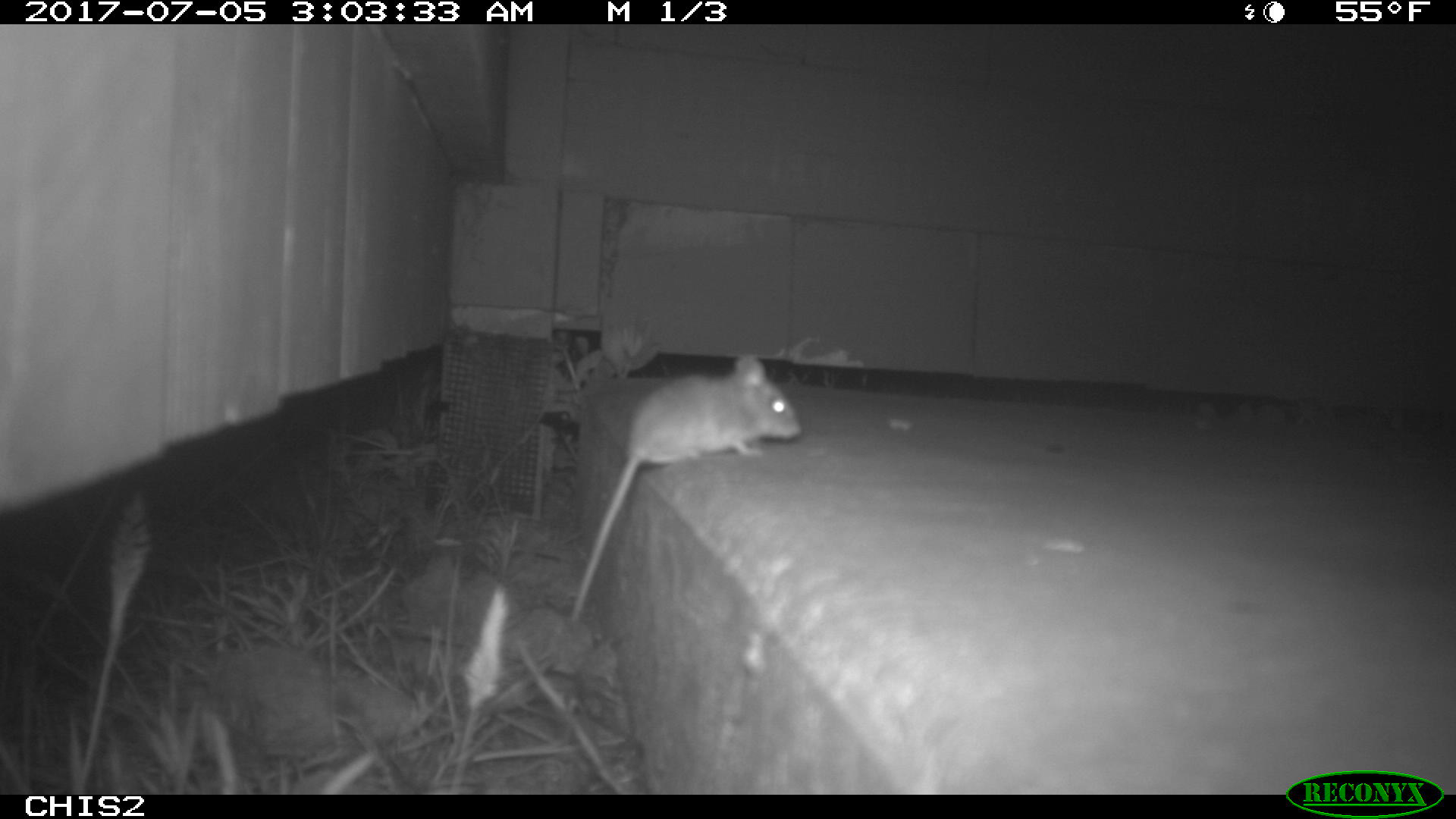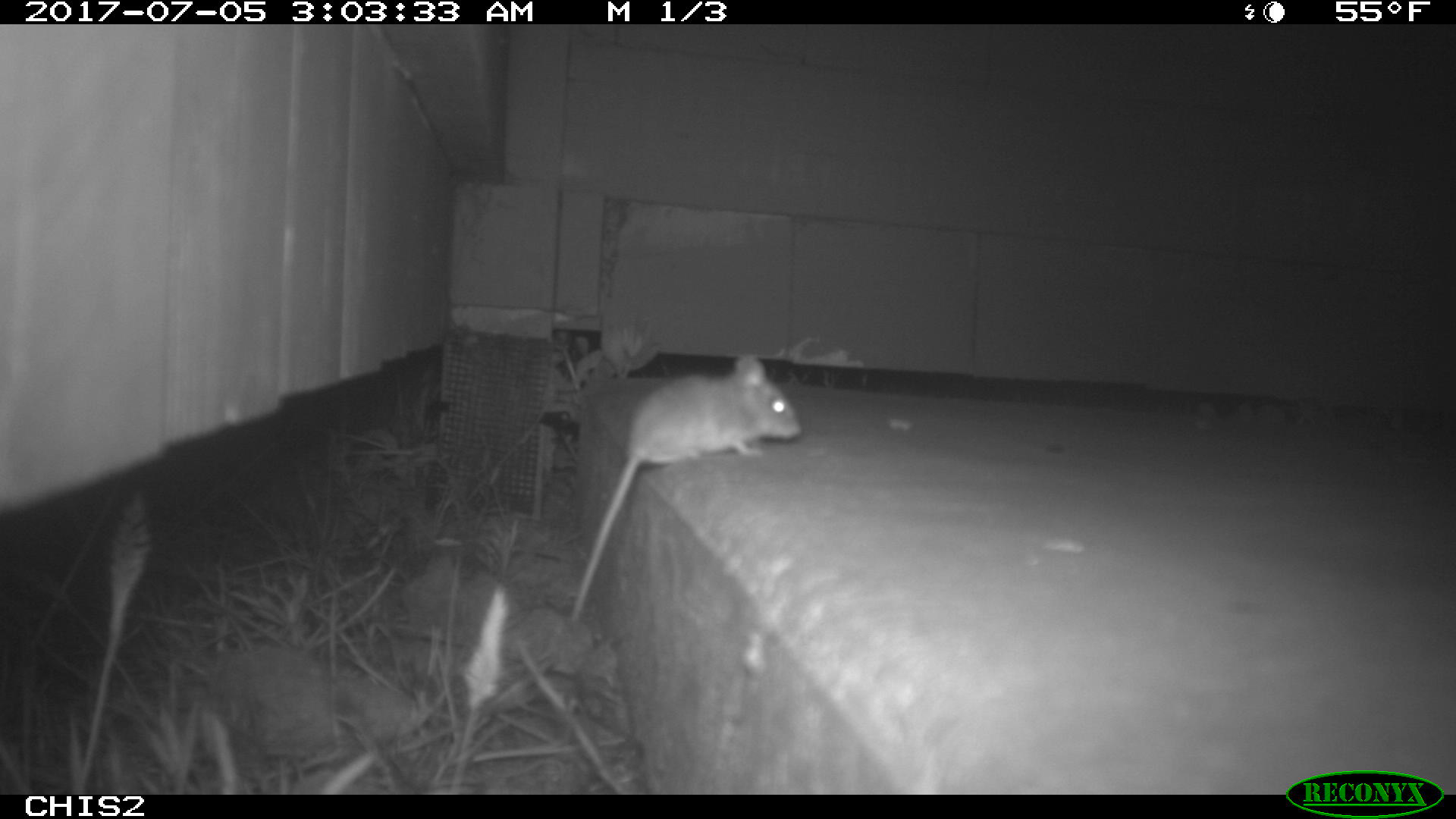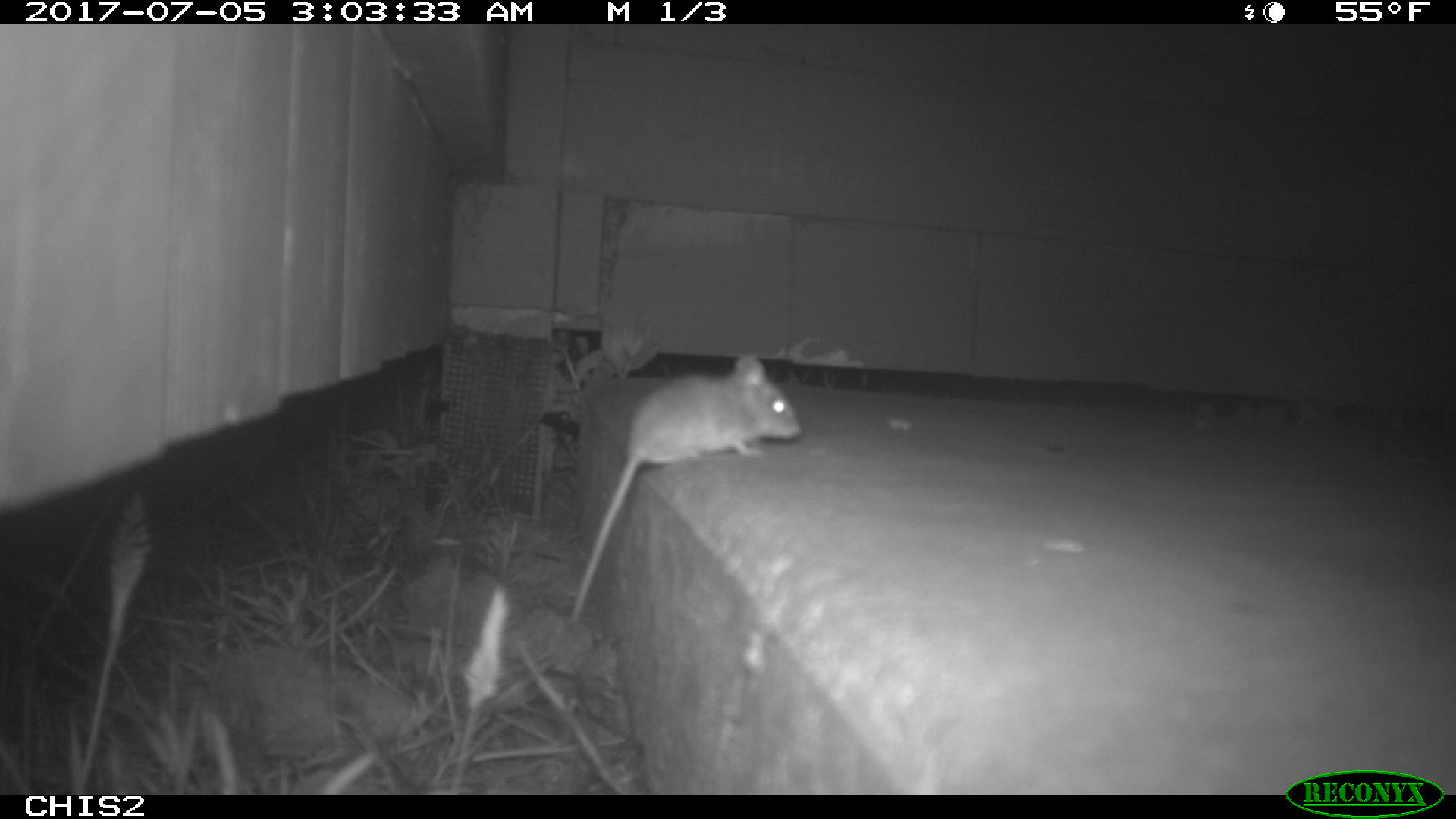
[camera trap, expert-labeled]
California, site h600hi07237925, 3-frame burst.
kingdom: Animalia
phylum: Chordata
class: Mammalia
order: Rodentia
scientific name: Rodentia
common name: rodent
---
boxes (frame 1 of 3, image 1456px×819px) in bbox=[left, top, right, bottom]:
rodent: bbox=[571, 353, 803, 621]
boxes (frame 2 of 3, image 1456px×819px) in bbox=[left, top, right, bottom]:
rodent: bbox=[570, 350, 804, 620]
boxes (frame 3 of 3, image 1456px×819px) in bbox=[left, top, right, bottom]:
rodent: bbox=[570, 353, 799, 620]